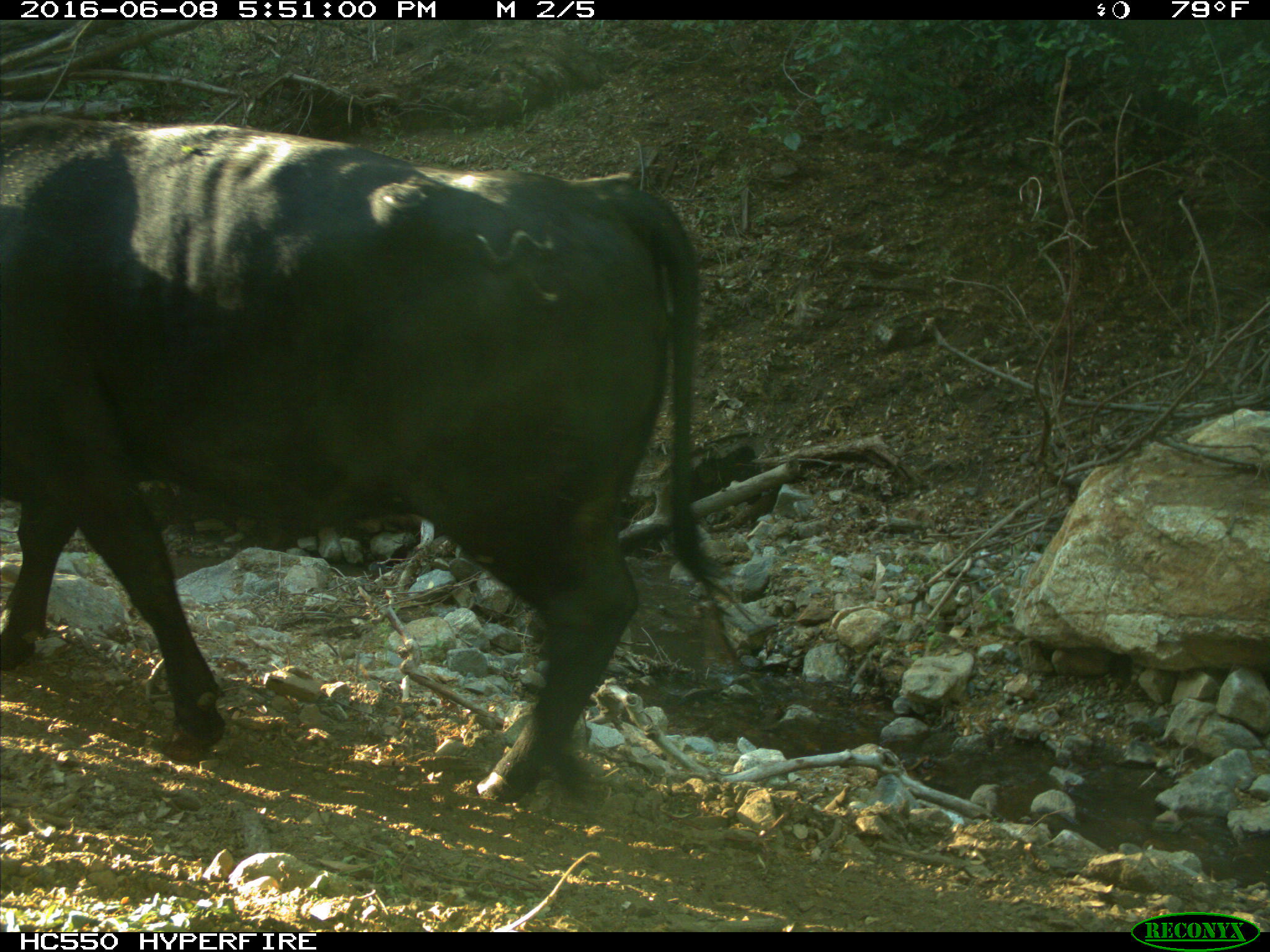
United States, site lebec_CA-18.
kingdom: Animalia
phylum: Chordata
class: Mammalia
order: Artiodactyla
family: Bovidae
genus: Bos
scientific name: Bos taurus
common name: domestic cow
Bos taurus (domestic cow).